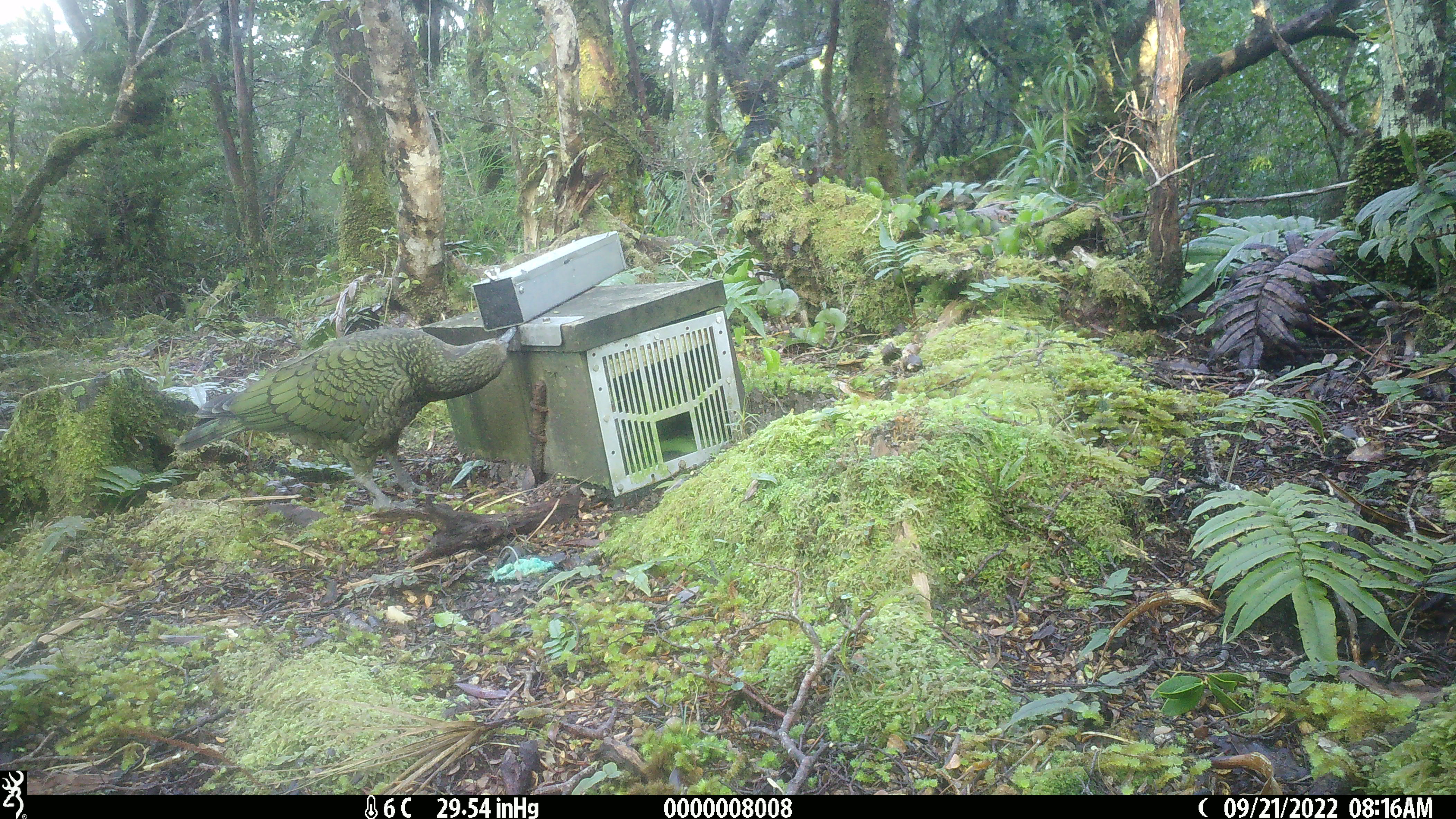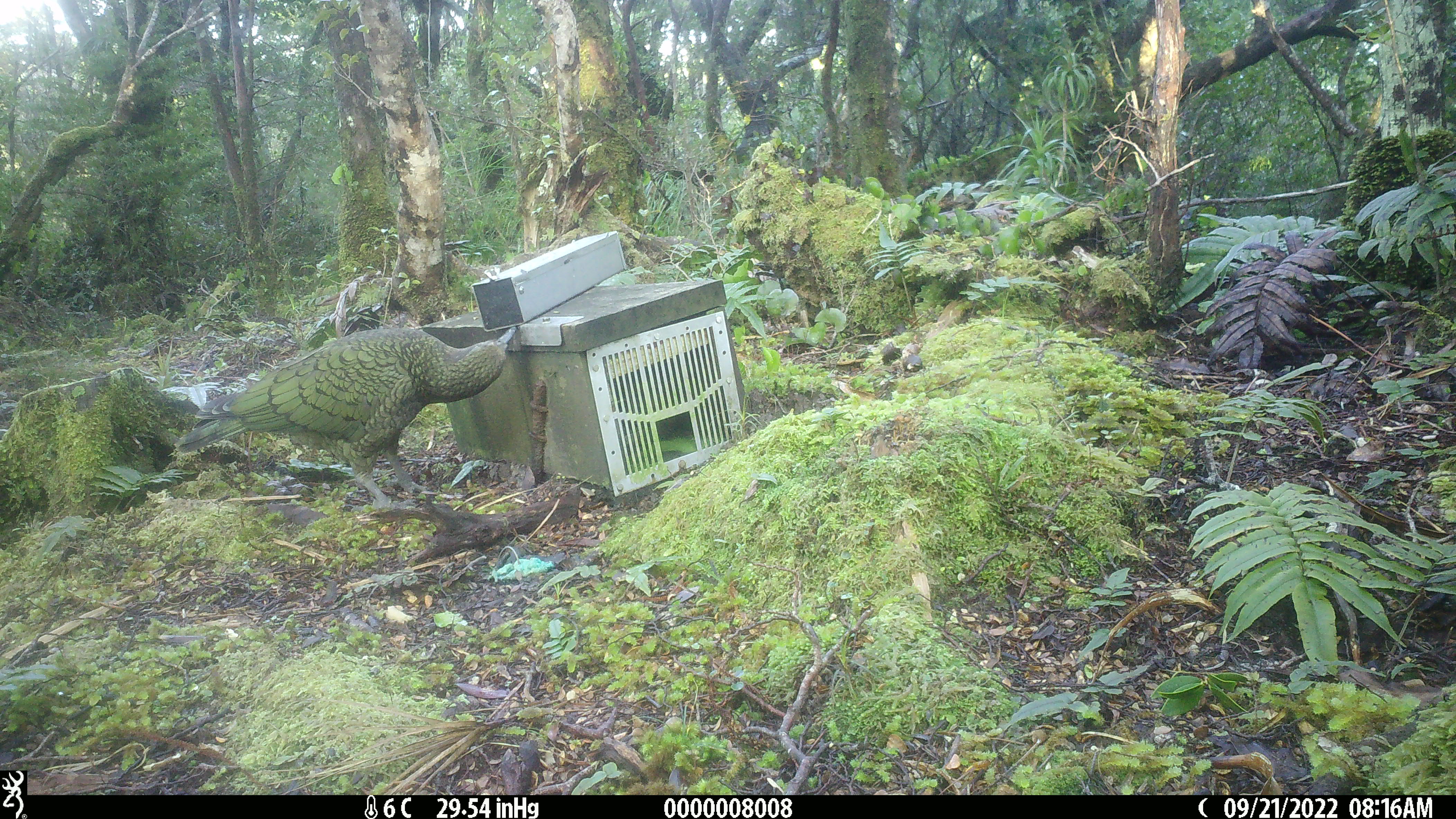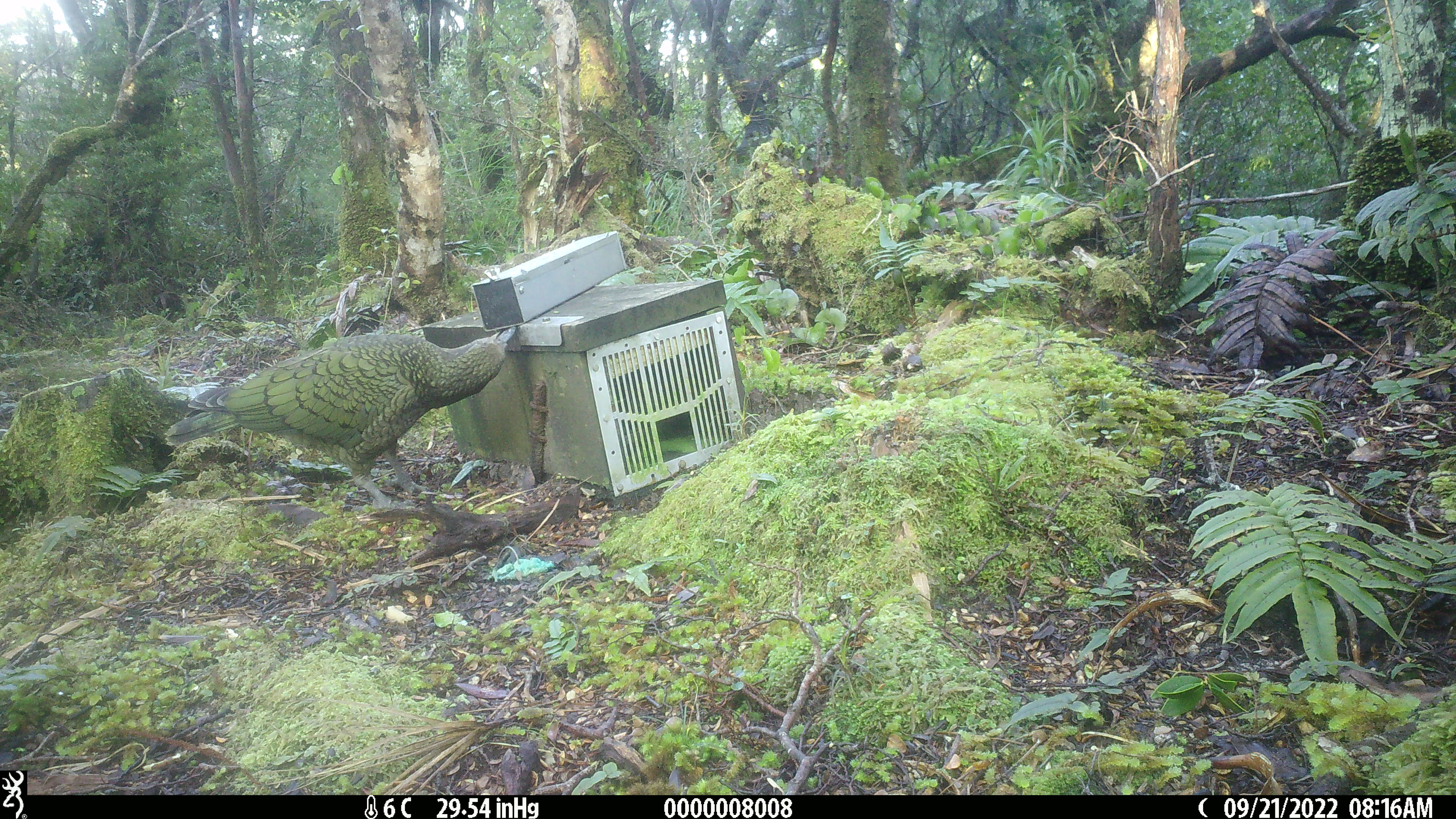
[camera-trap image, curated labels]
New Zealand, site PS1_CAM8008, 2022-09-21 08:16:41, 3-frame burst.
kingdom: Animalia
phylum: Chordata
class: Aves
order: Psittaciformes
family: Strigopidae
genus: Nestor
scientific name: Nestor notabilis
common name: kea